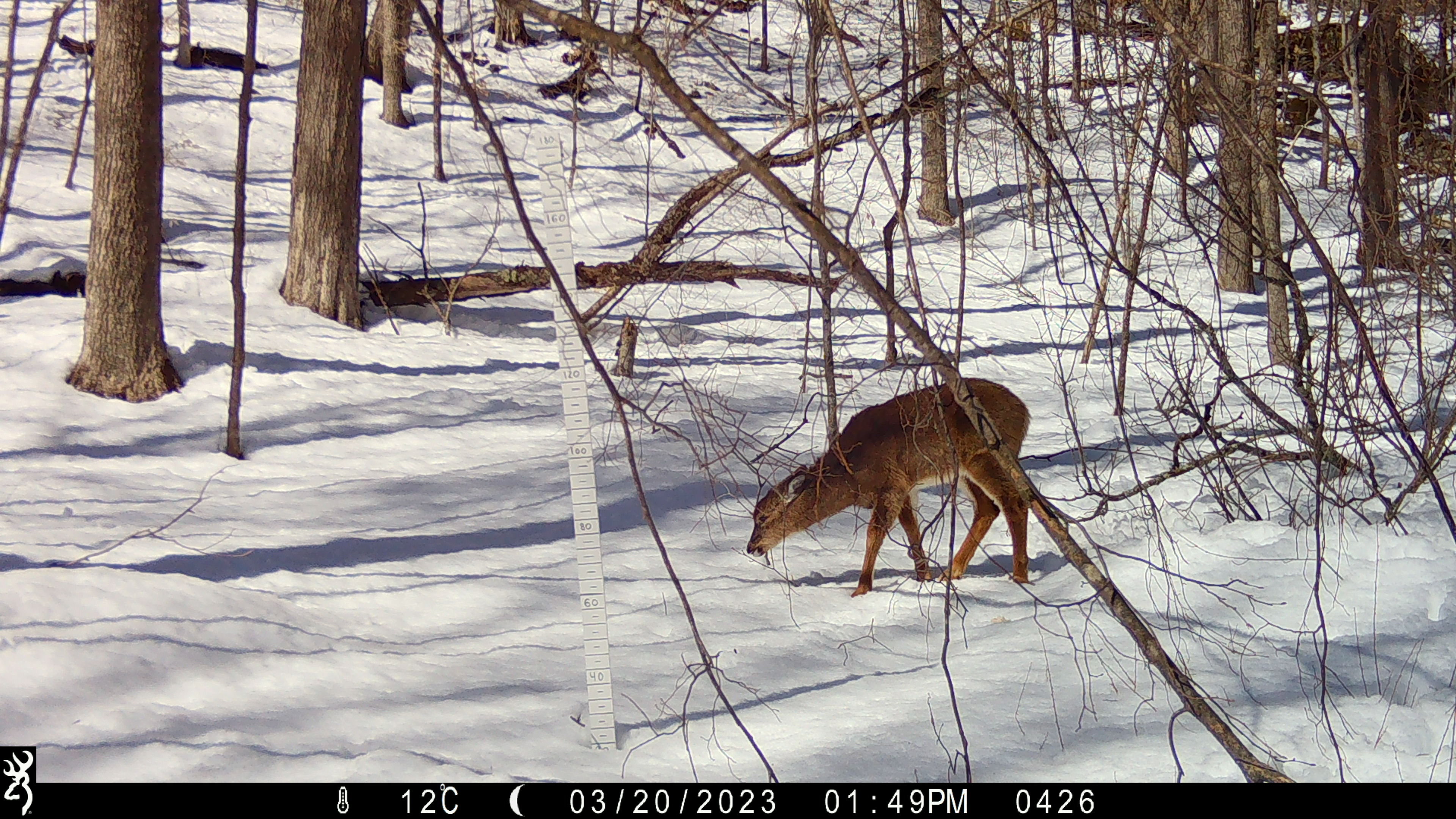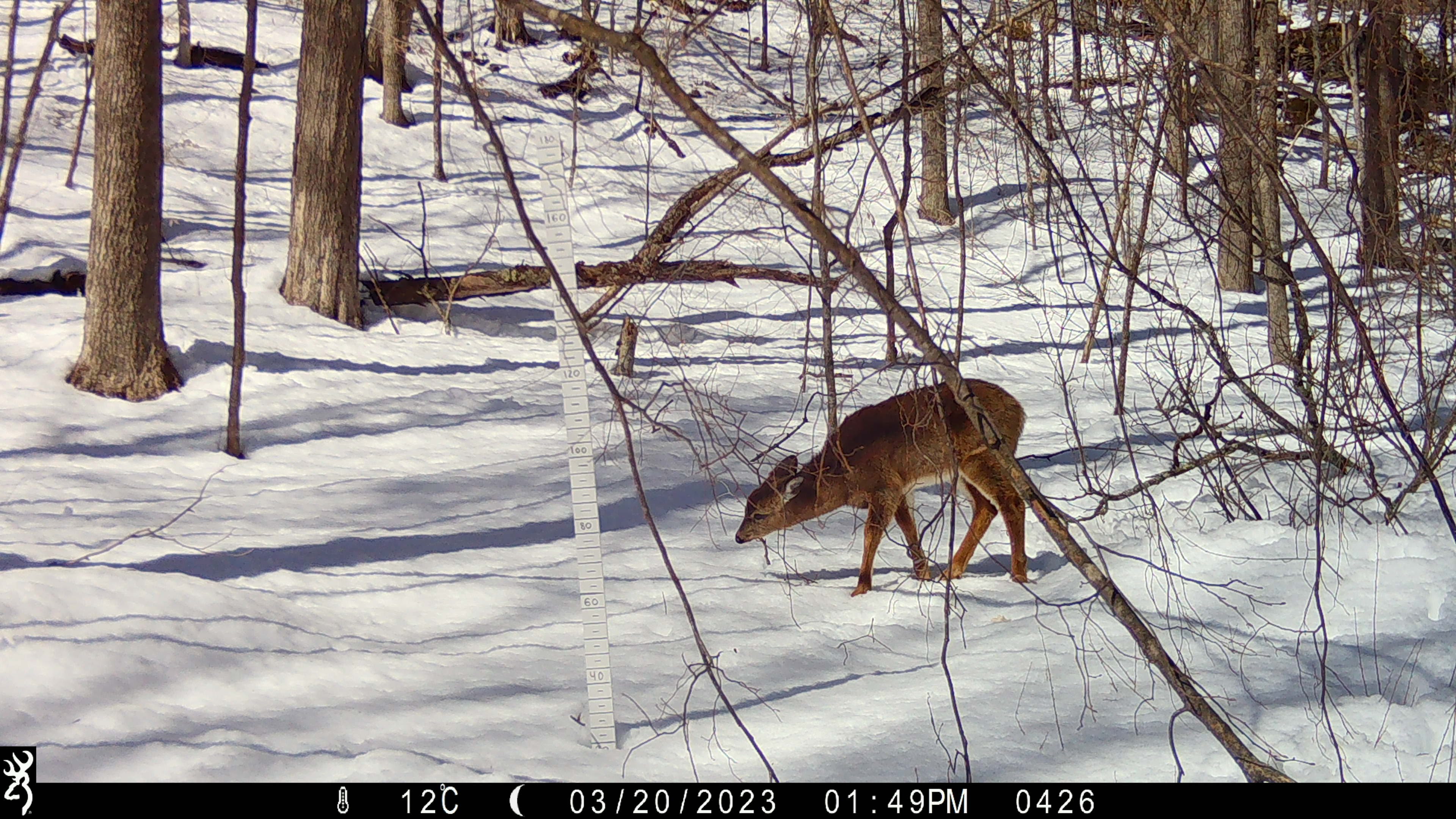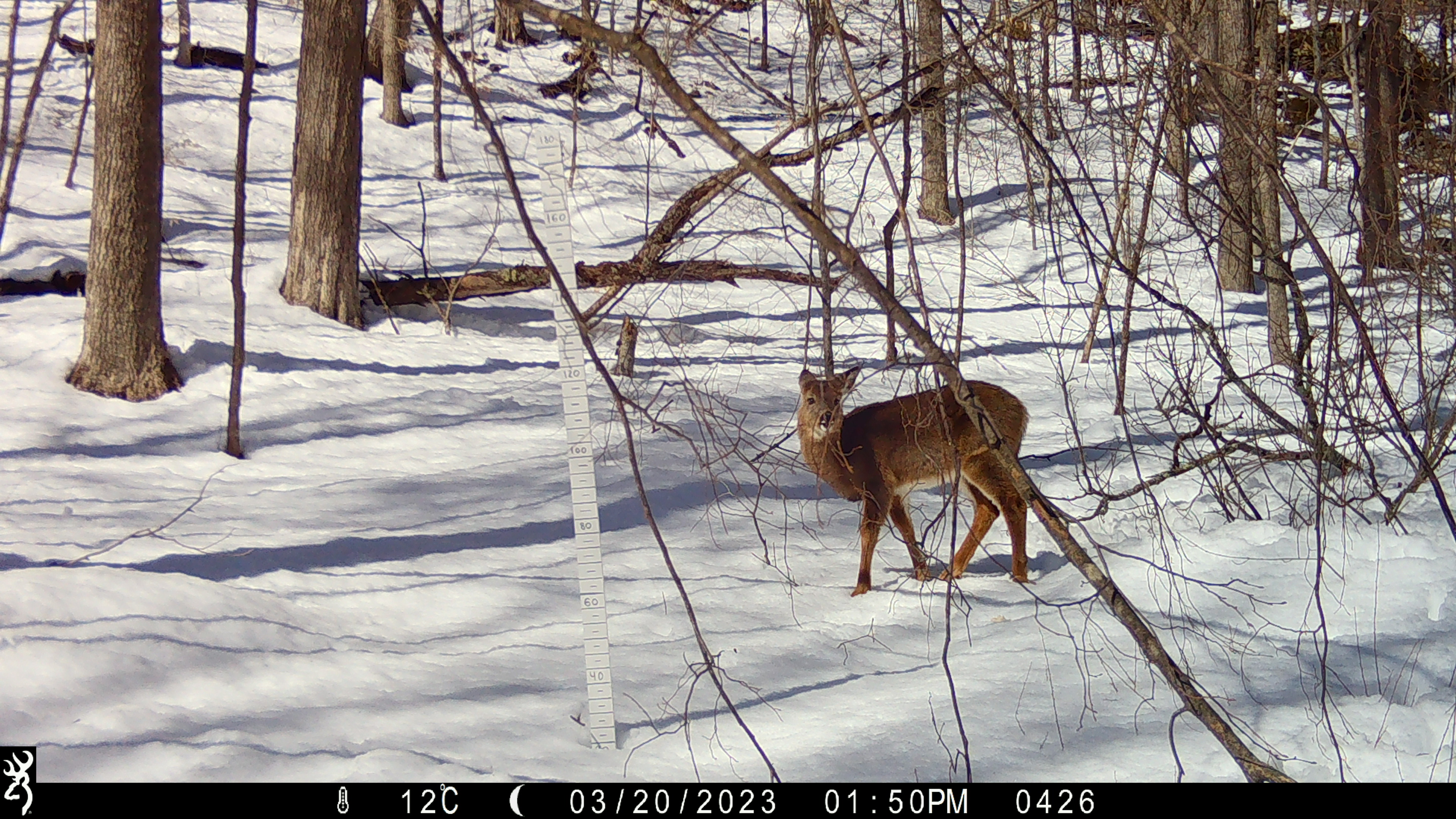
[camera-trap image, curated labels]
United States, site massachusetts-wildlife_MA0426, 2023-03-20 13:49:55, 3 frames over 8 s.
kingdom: Animalia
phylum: Chordata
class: Mammalia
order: Artiodactyla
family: Cervidae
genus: Odocoileus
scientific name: Odocoileus virginianus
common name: white-tailed deer